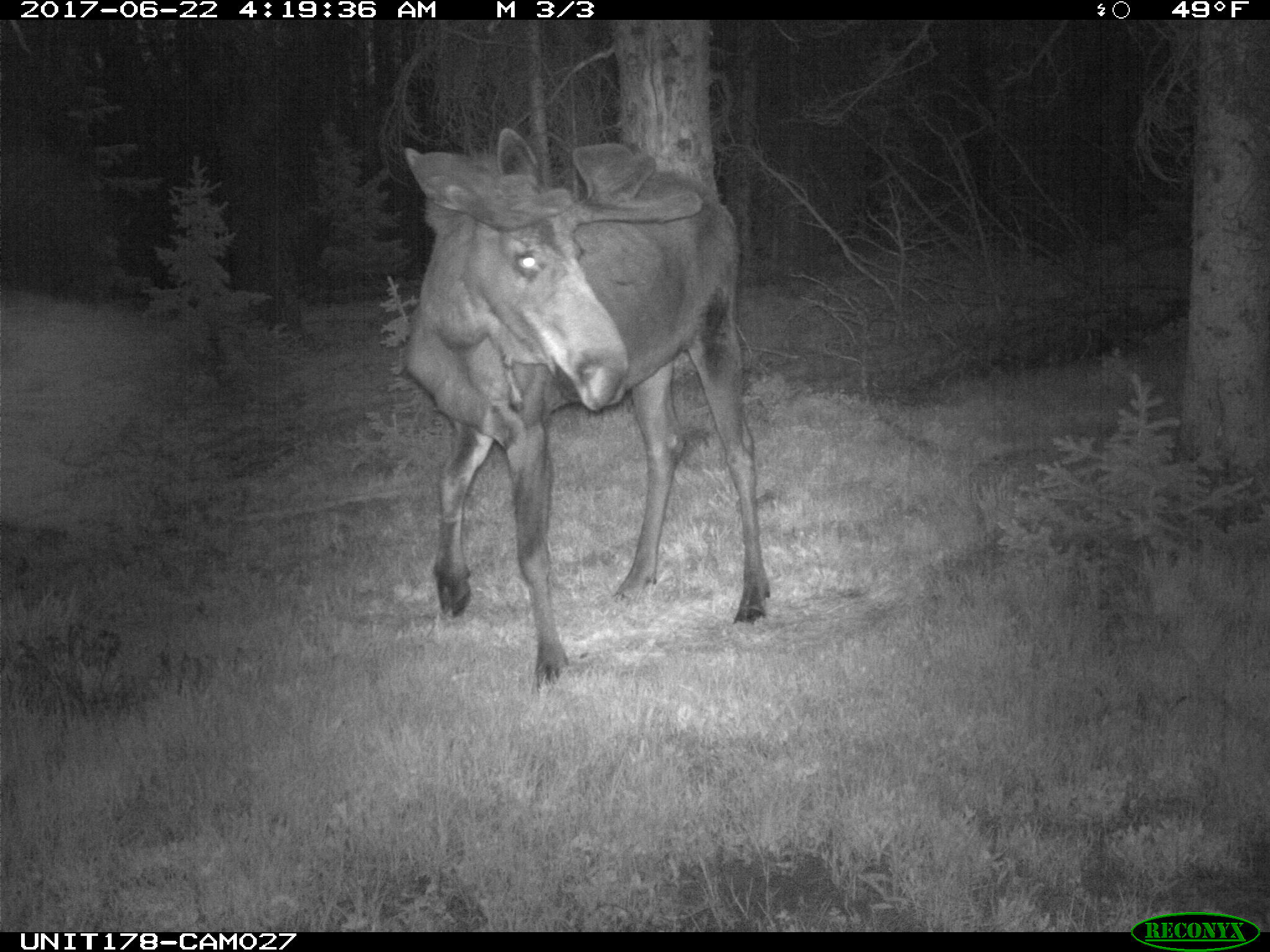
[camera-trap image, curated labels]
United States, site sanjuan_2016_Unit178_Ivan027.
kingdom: Animalia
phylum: Chordata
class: Mammalia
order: Artiodactyla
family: Cervidae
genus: Alces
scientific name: Alces alces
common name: moose